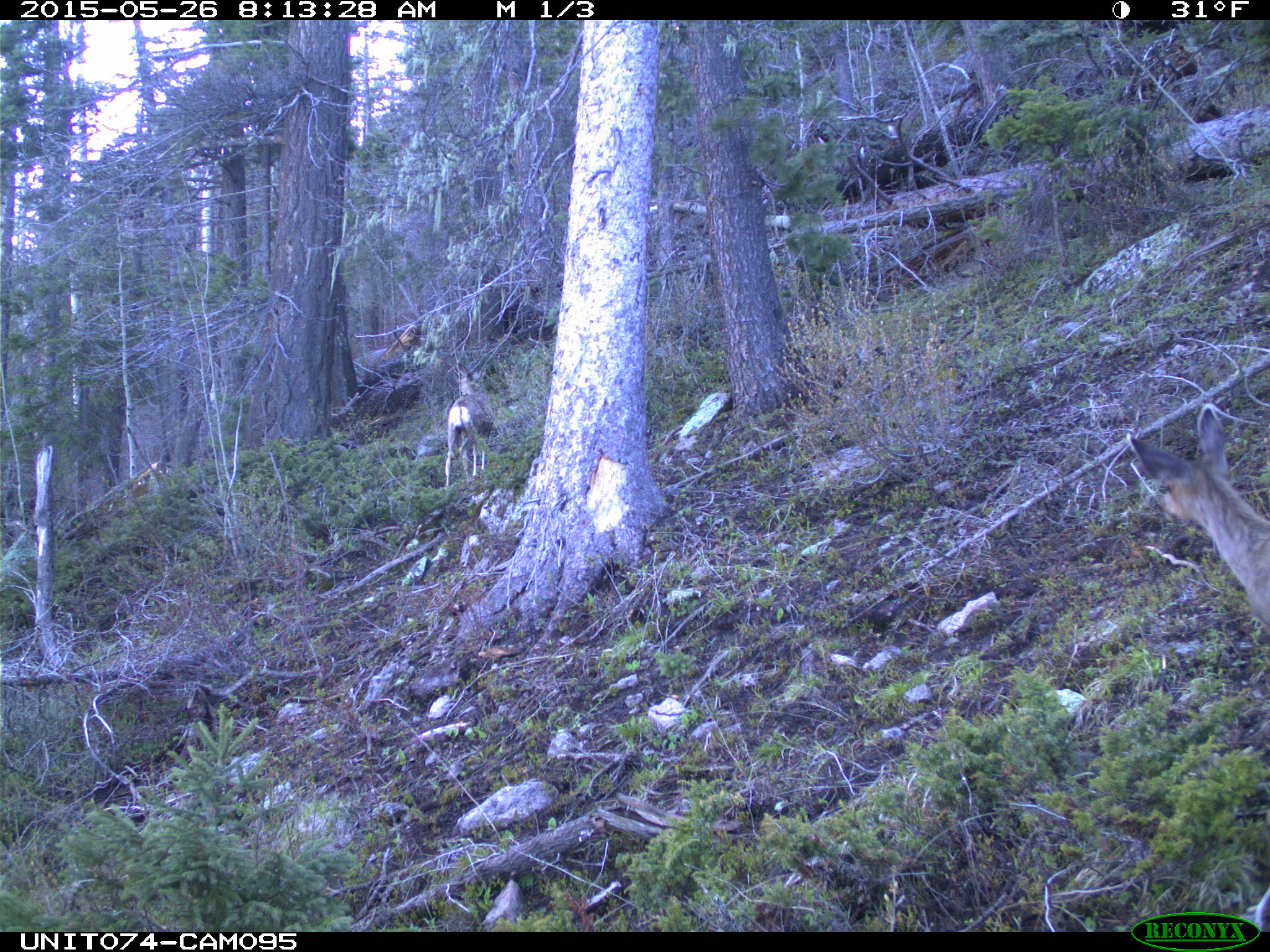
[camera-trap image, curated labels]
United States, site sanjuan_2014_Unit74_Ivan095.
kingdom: Animalia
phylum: Chordata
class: Mammalia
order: Artiodactyla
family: Cervidae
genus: Odocoileus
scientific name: Odocoileus hemionus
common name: mule deer